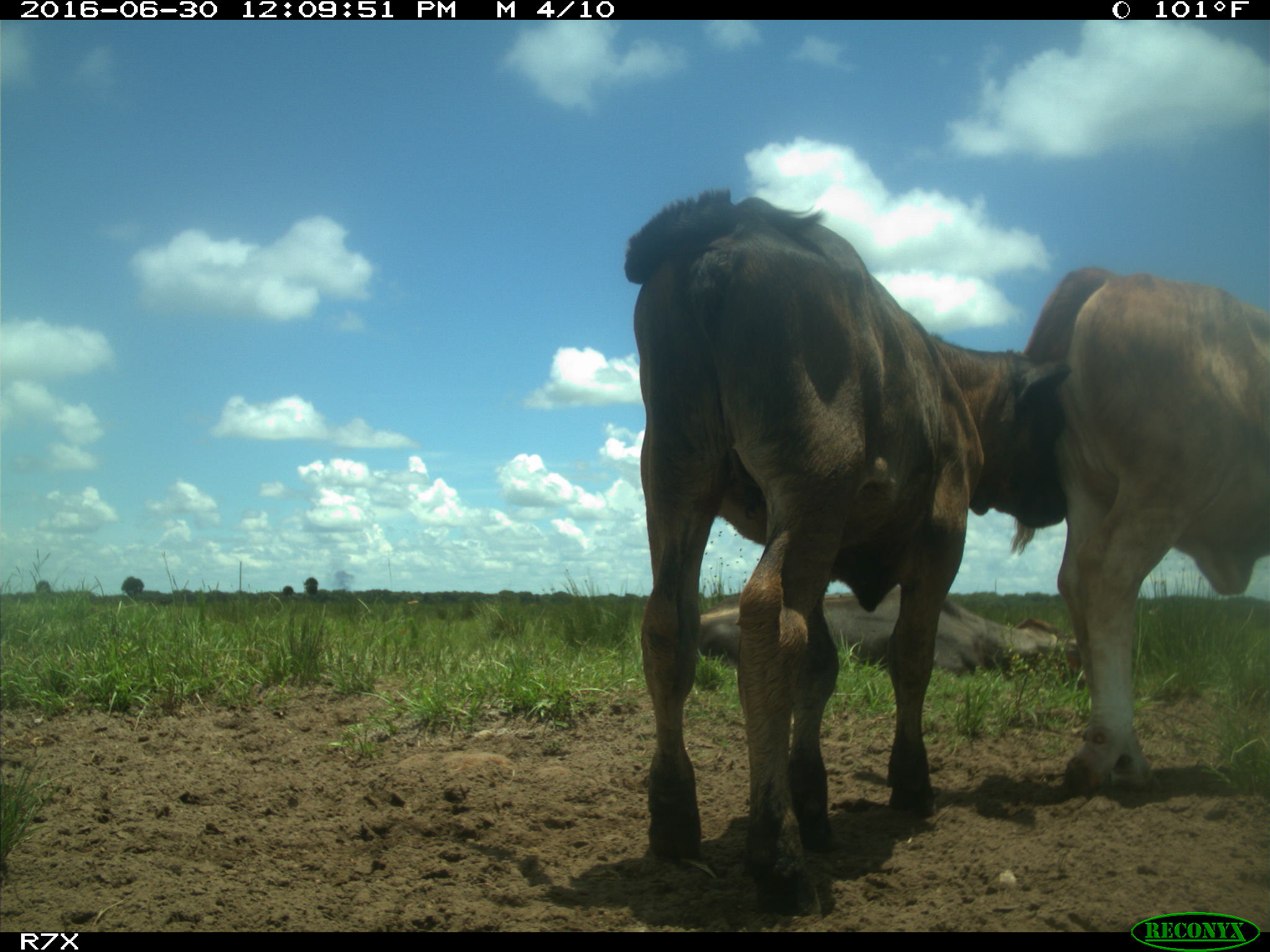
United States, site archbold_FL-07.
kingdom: Animalia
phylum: Chordata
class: Mammalia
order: Artiodactyla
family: Bovidae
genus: Bos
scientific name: Bos taurus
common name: domestic cow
Bos taurus (domestic cow).